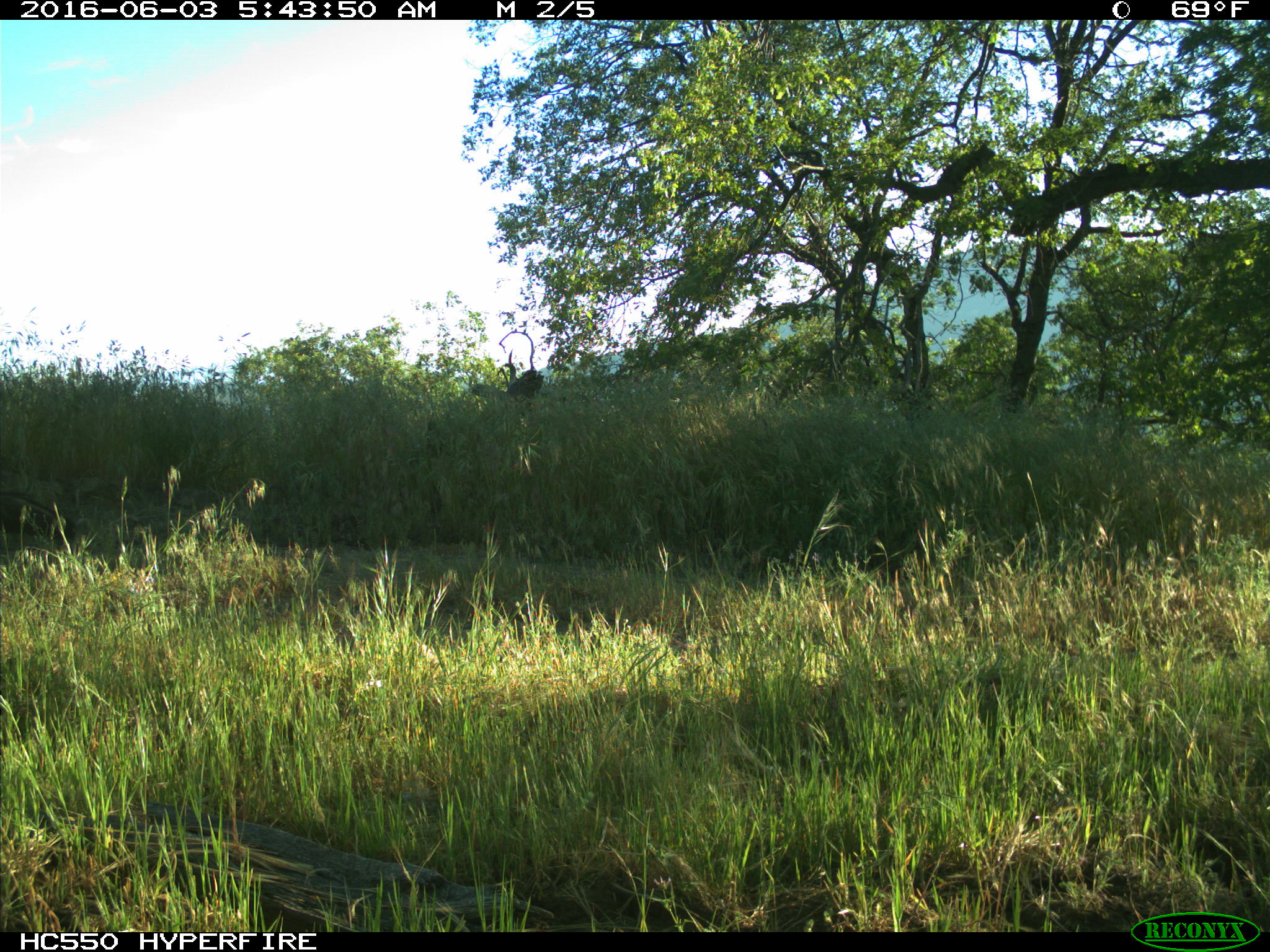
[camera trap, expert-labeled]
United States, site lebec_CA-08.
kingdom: Animalia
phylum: Chordata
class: Mammalia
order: Carnivora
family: Mephitidae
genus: Mephitis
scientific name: Mephitis mephitis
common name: striped skunk